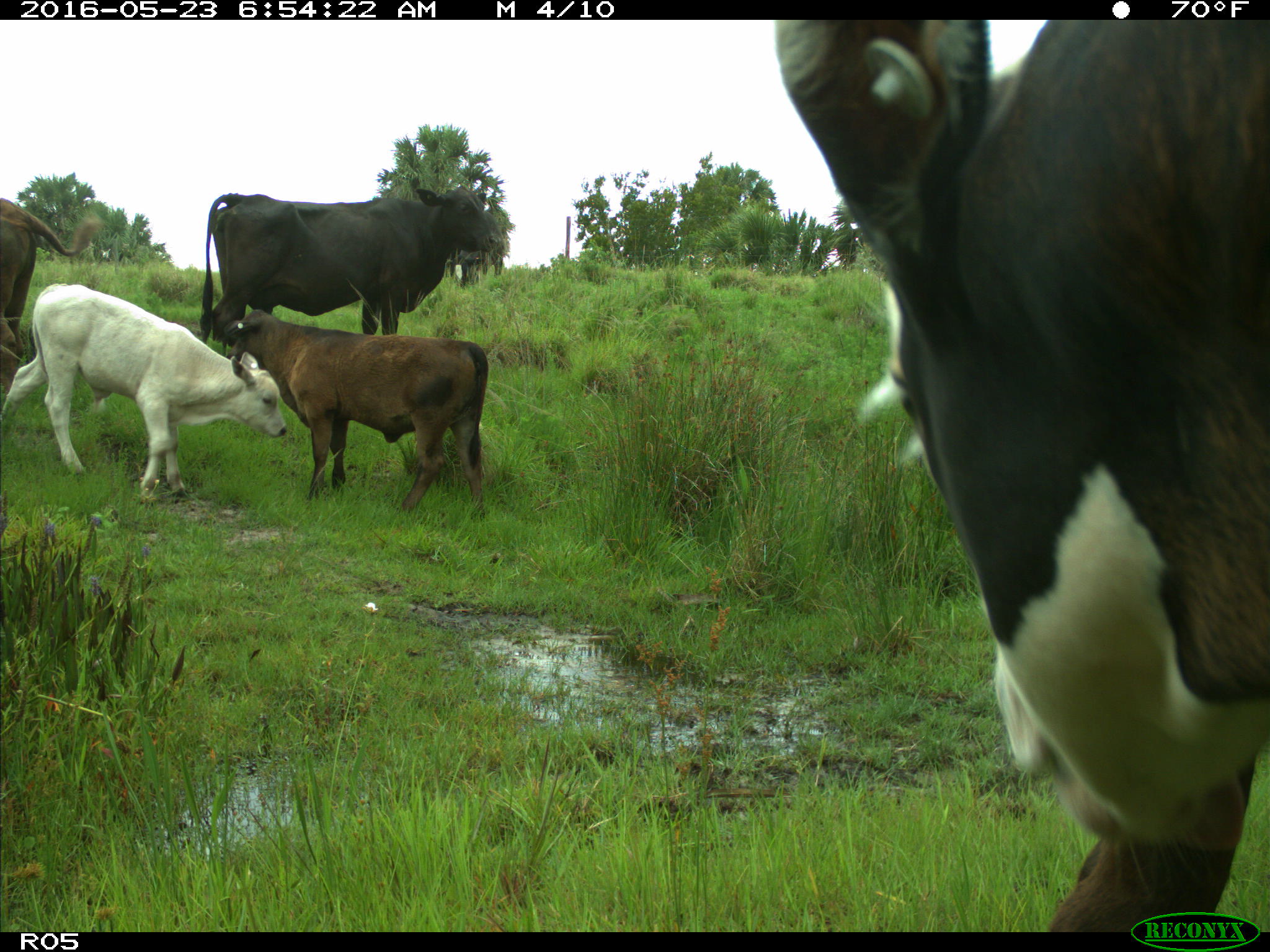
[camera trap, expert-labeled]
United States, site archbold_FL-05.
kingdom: Animalia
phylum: Chordata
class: Mammalia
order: Artiodactyla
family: Bovidae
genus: Bos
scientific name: Bos taurus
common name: domestic cow